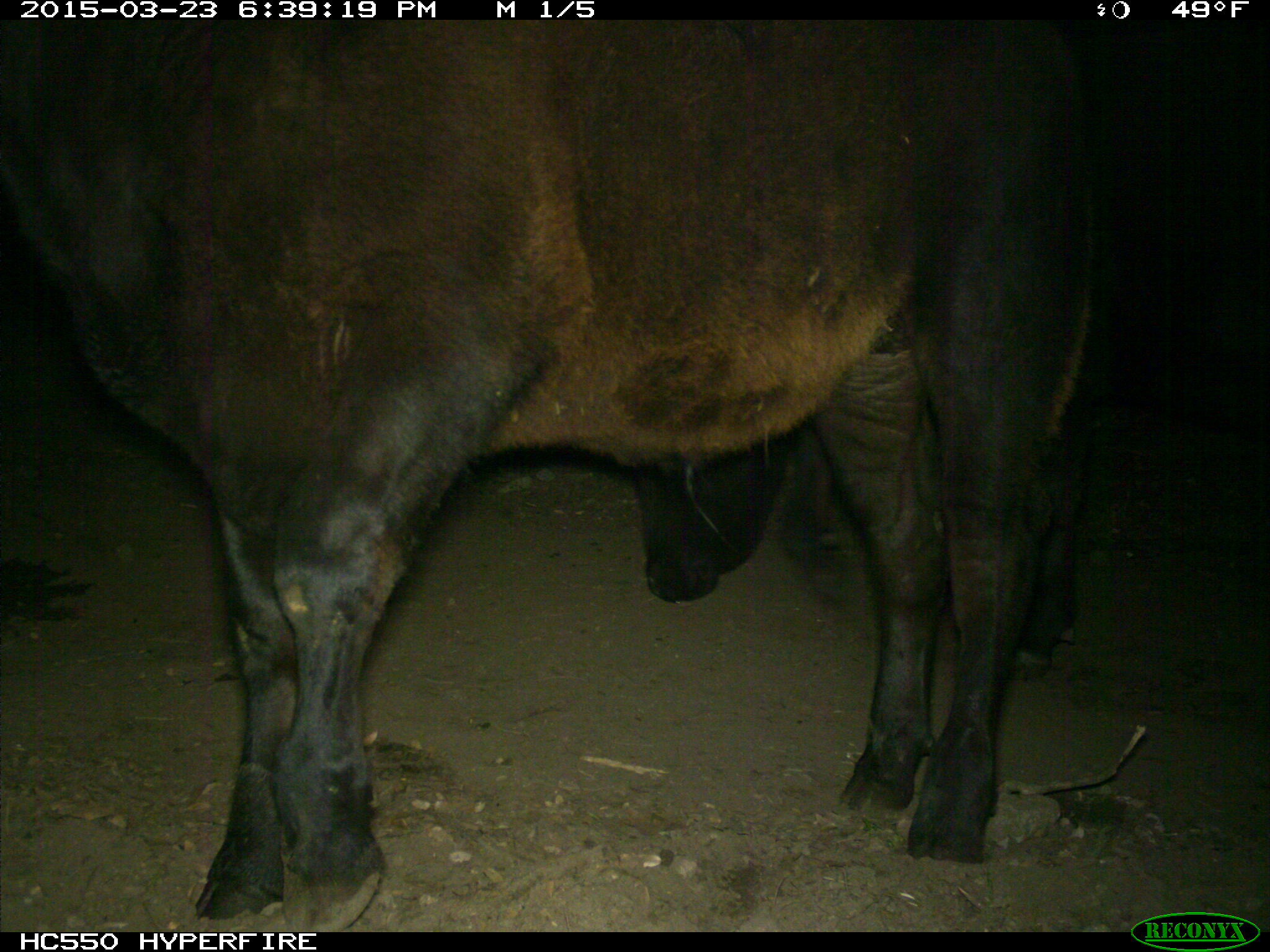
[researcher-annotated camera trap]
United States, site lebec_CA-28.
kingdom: Animalia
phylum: Chordata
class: Mammalia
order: Artiodactyla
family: Bovidae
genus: Bos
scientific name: Bos taurus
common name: domestic cow